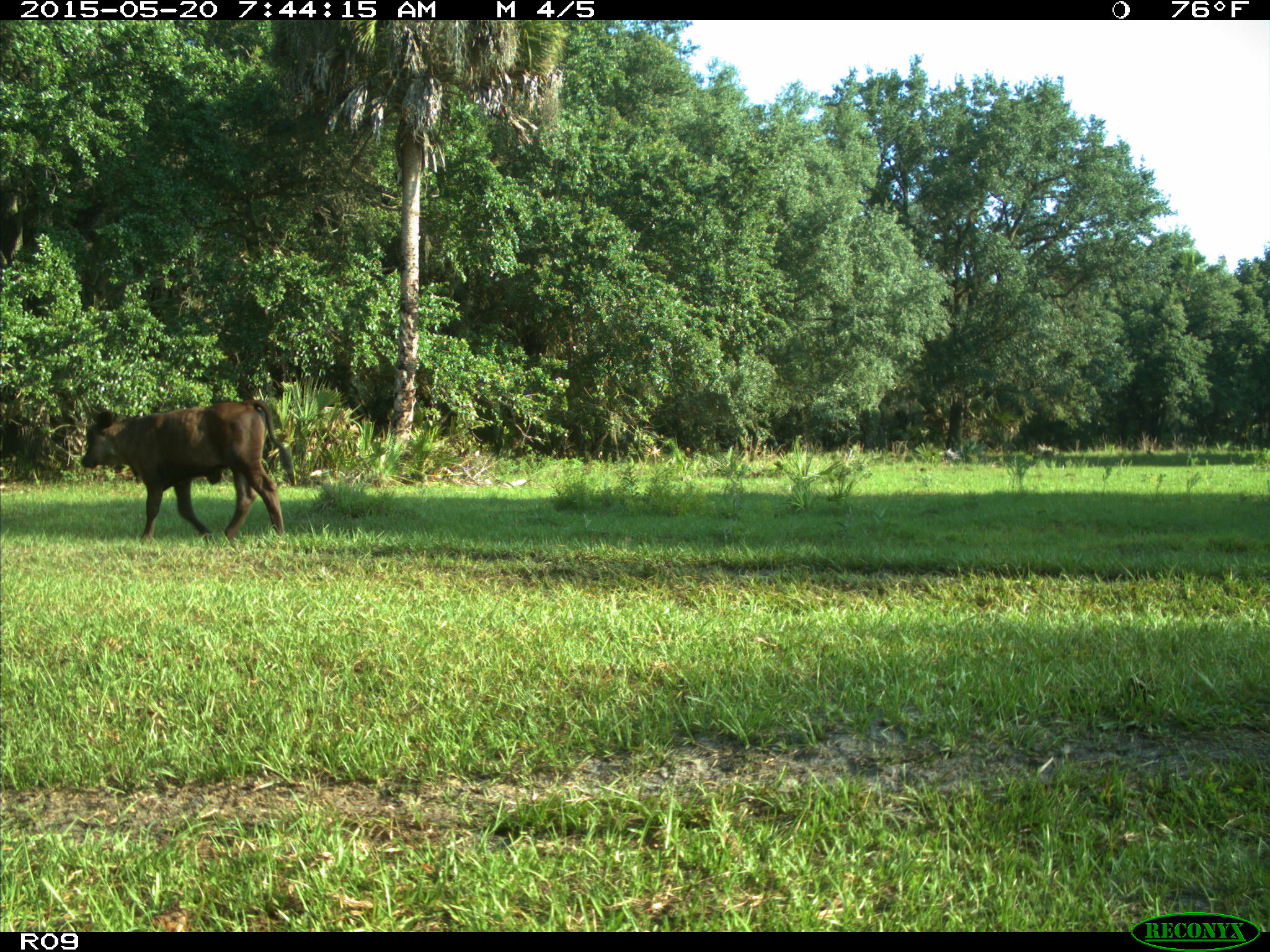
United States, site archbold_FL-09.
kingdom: Animalia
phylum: Chordata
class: Mammalia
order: Artiodactyla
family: Bovidae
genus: Bos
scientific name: Bos taurus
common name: domestic cow